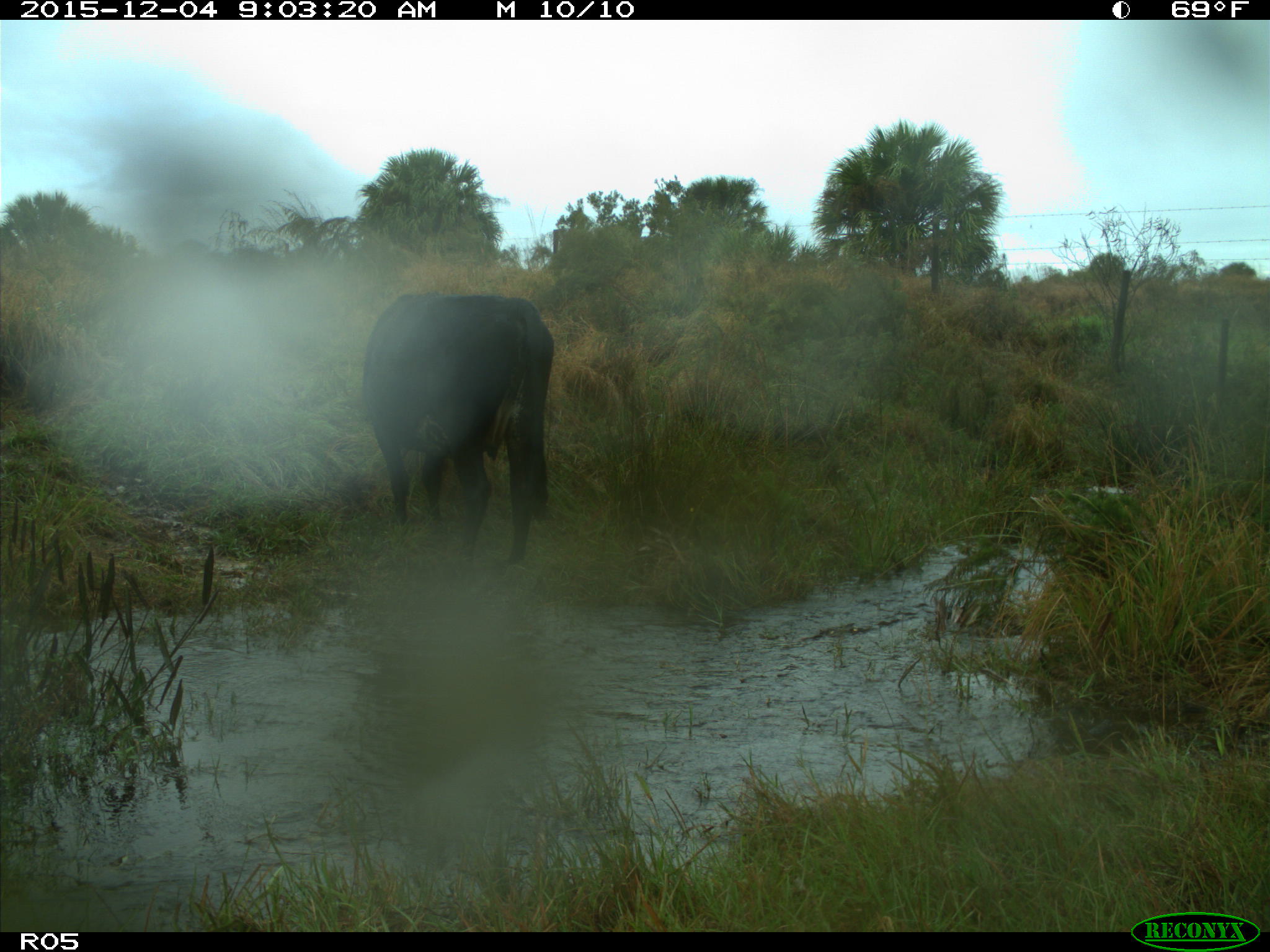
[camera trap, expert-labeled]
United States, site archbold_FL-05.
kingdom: Animalia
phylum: Chordata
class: Mammalia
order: Artiodactyla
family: Bovidae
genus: Bos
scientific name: Bos taurus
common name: domestic cow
Bos taurus (domestic cow).